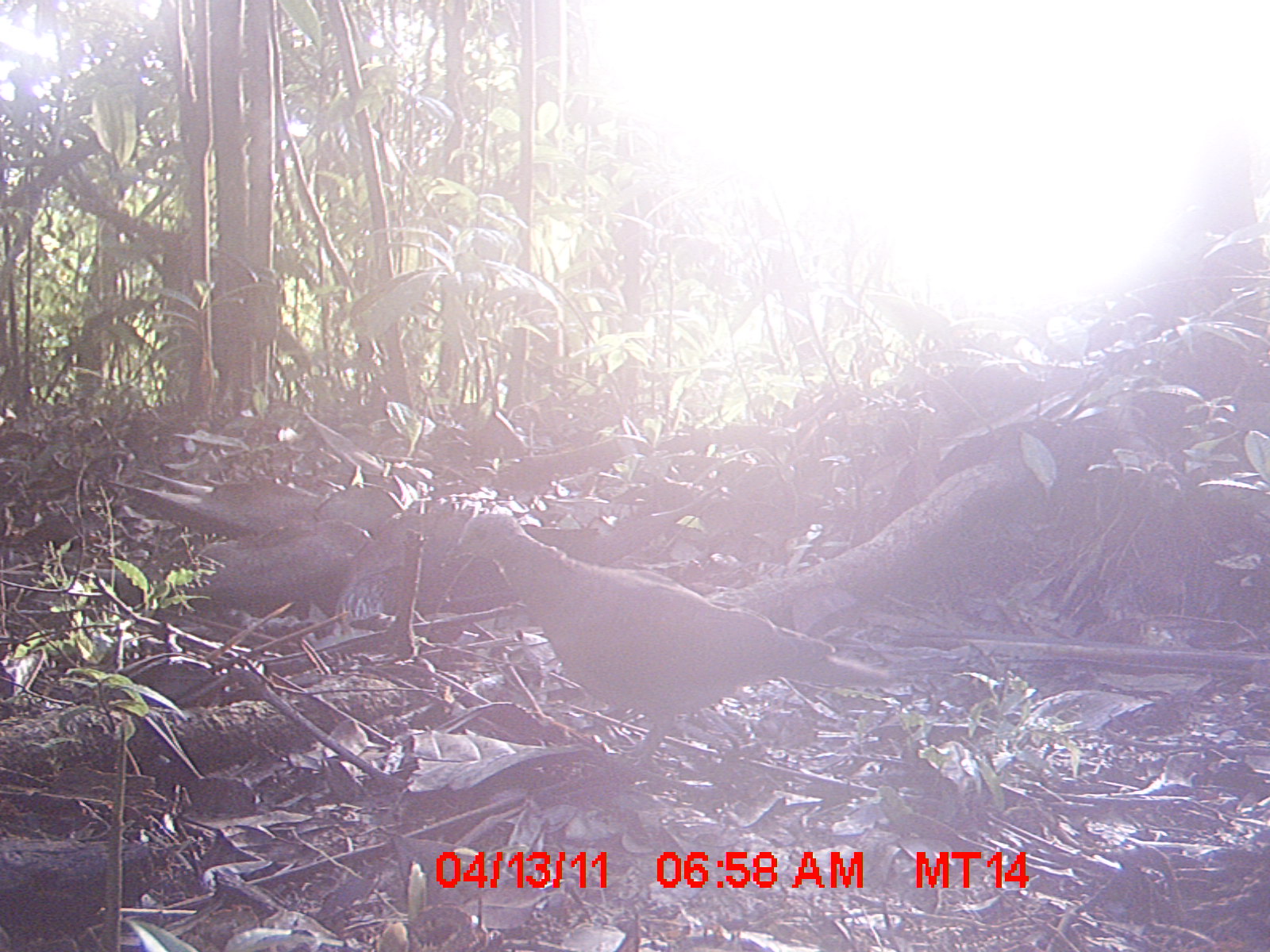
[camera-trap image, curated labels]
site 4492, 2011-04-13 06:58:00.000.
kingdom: Animalia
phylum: Chordata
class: Aves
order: Columbiformes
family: Columbidae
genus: Streptopelia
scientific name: Streptopelia picturata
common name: malagasy turtle dove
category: nesoenas picturata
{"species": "nesoenas picturata (malagasy turtle dove) (Streptopelia picturata)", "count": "1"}